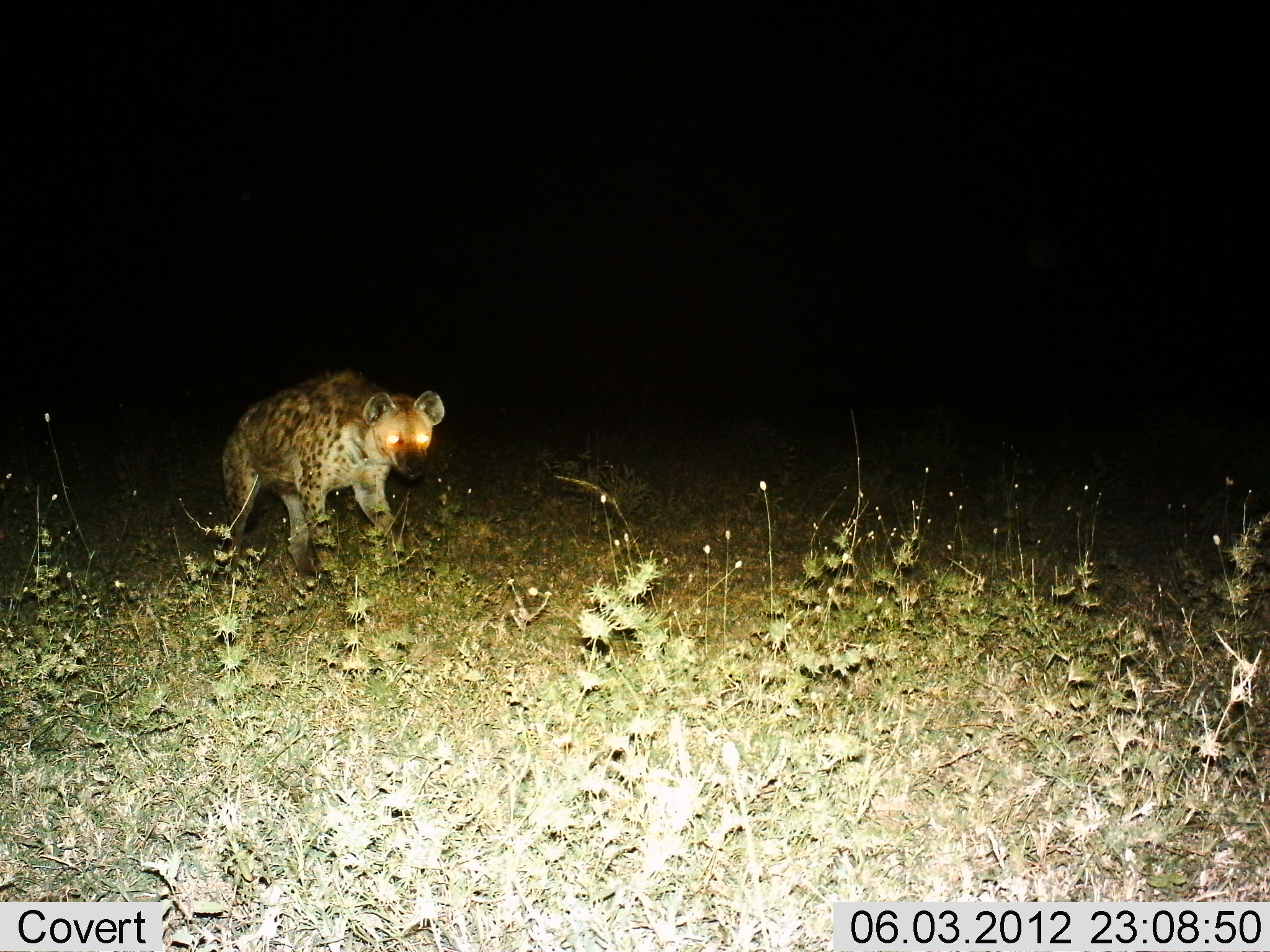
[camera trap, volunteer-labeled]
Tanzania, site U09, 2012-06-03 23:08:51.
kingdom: Animalia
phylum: Chordata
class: Mammalia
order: Carnivora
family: Hyaenidae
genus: Crocuta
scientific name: Crocuta crocuta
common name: spotted hyena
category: hyenaspotted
Hyenaspotted (spotted hyena) (Crocuta crocuta), count 1. Behavior (volunteer vote fractions): standing 40%, resting 0%, moving 70%, interacting 0%. Young present (vote fraction): 0%. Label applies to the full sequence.